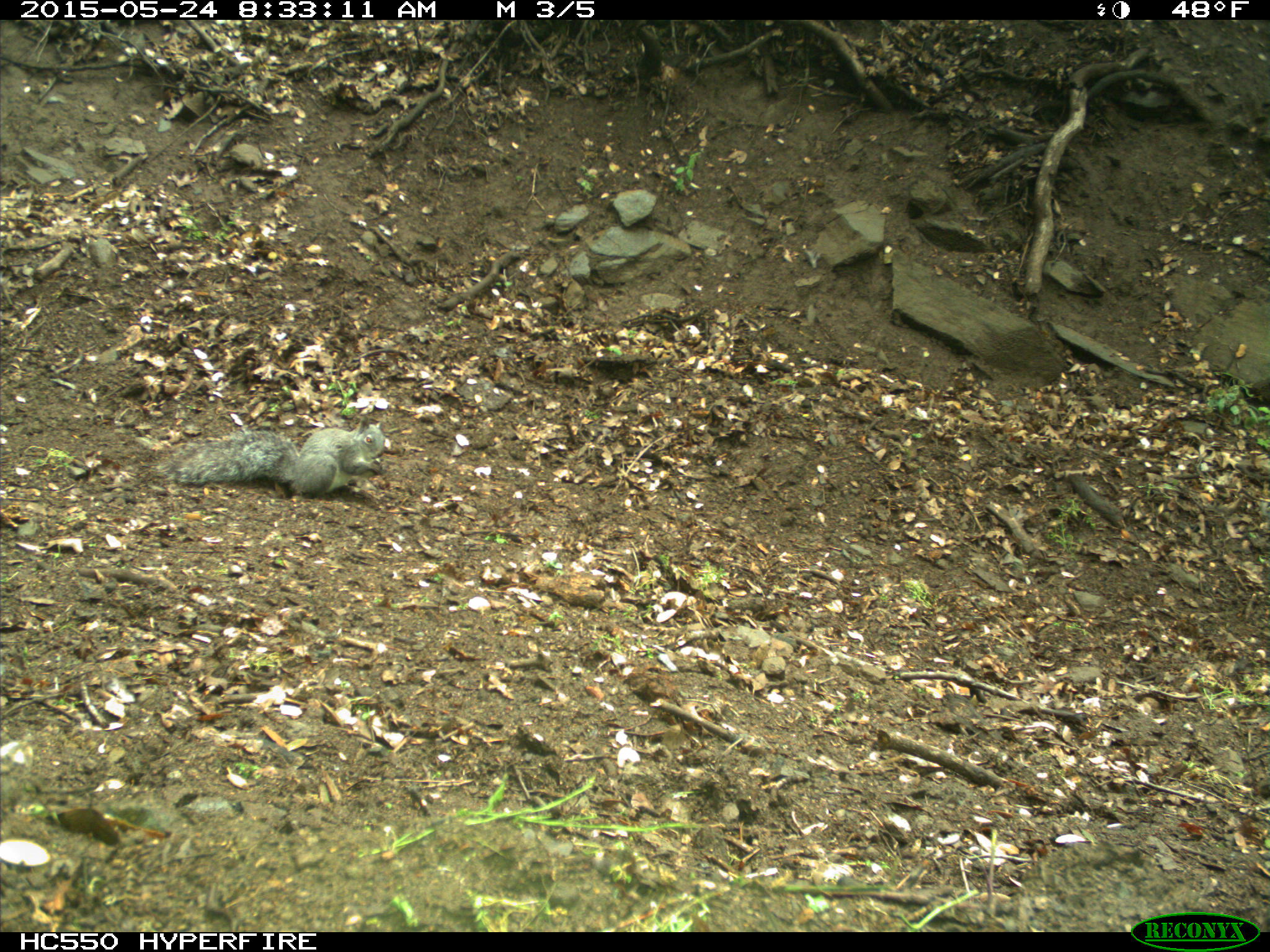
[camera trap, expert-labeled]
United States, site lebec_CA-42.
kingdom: Animalia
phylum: Chordata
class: Mammalia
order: Rodentia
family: Sciuridae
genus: Sciurus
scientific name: Sciurus carolinensis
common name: eastern gray squirrel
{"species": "Sciurus carolinensis (eastern gray squirrel)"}